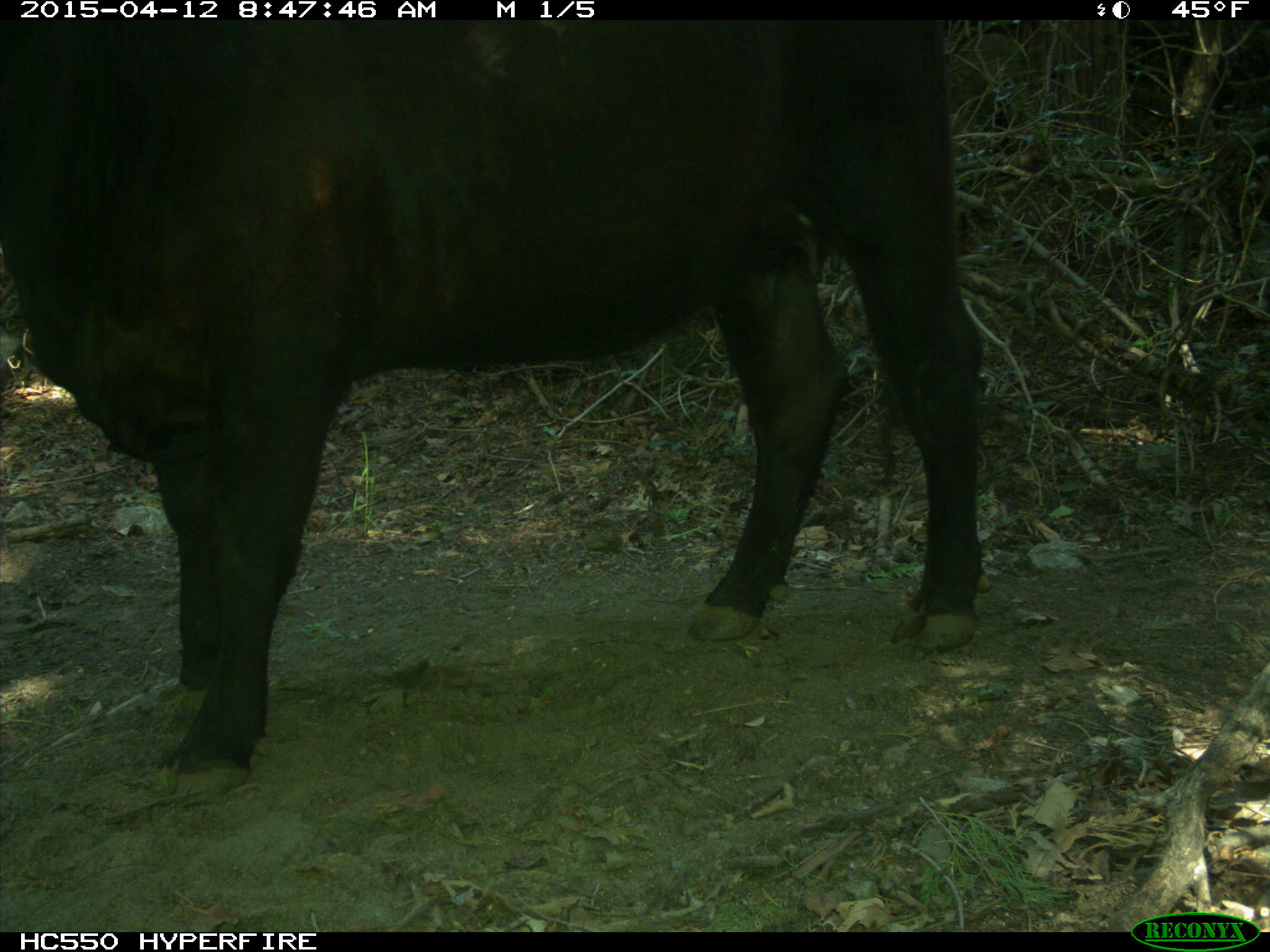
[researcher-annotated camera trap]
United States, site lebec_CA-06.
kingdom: Animalia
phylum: Chordata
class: Mammalia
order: Artiodactyla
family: Bovidae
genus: Bos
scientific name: Bos taurus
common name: domestic cow